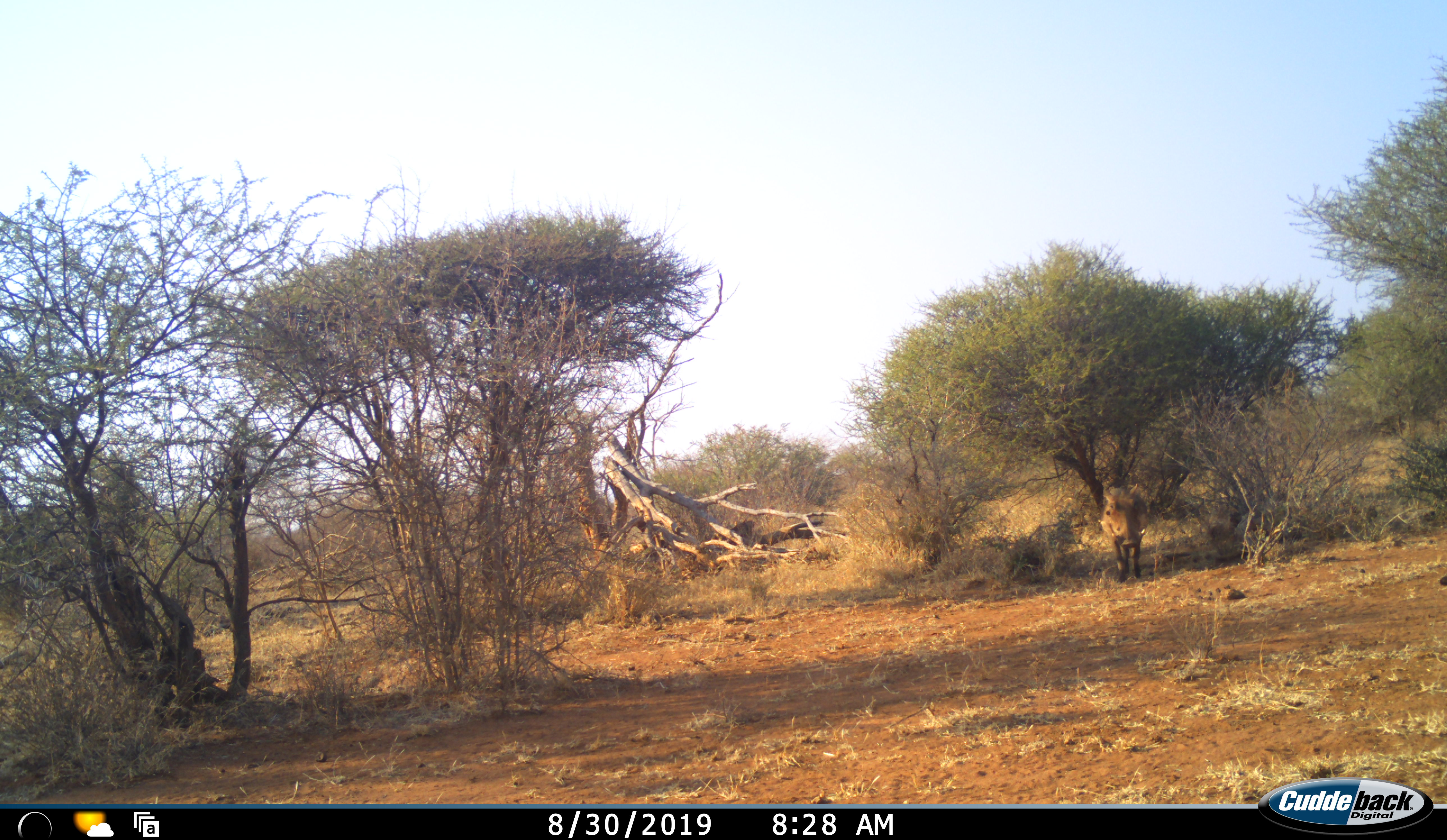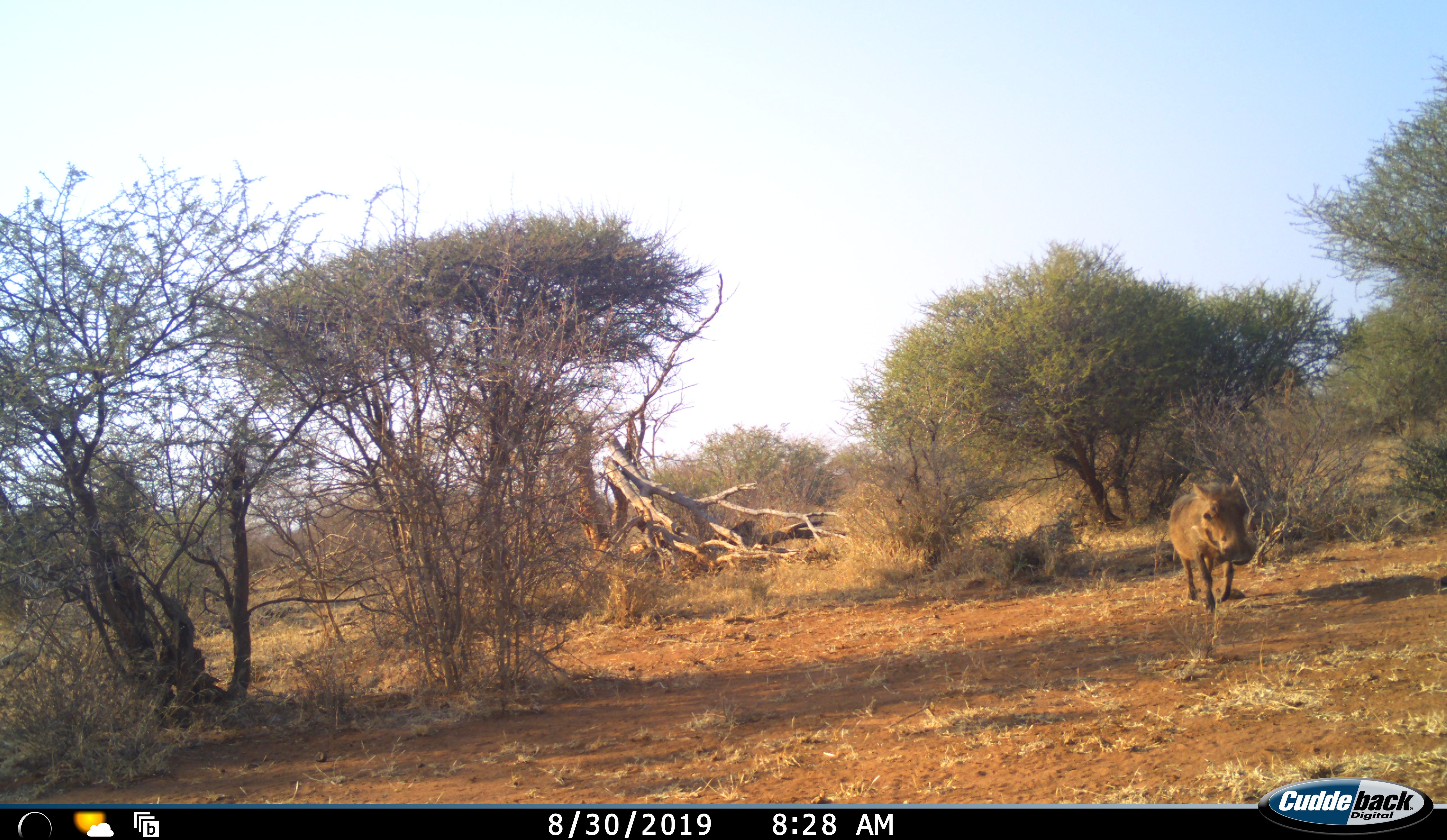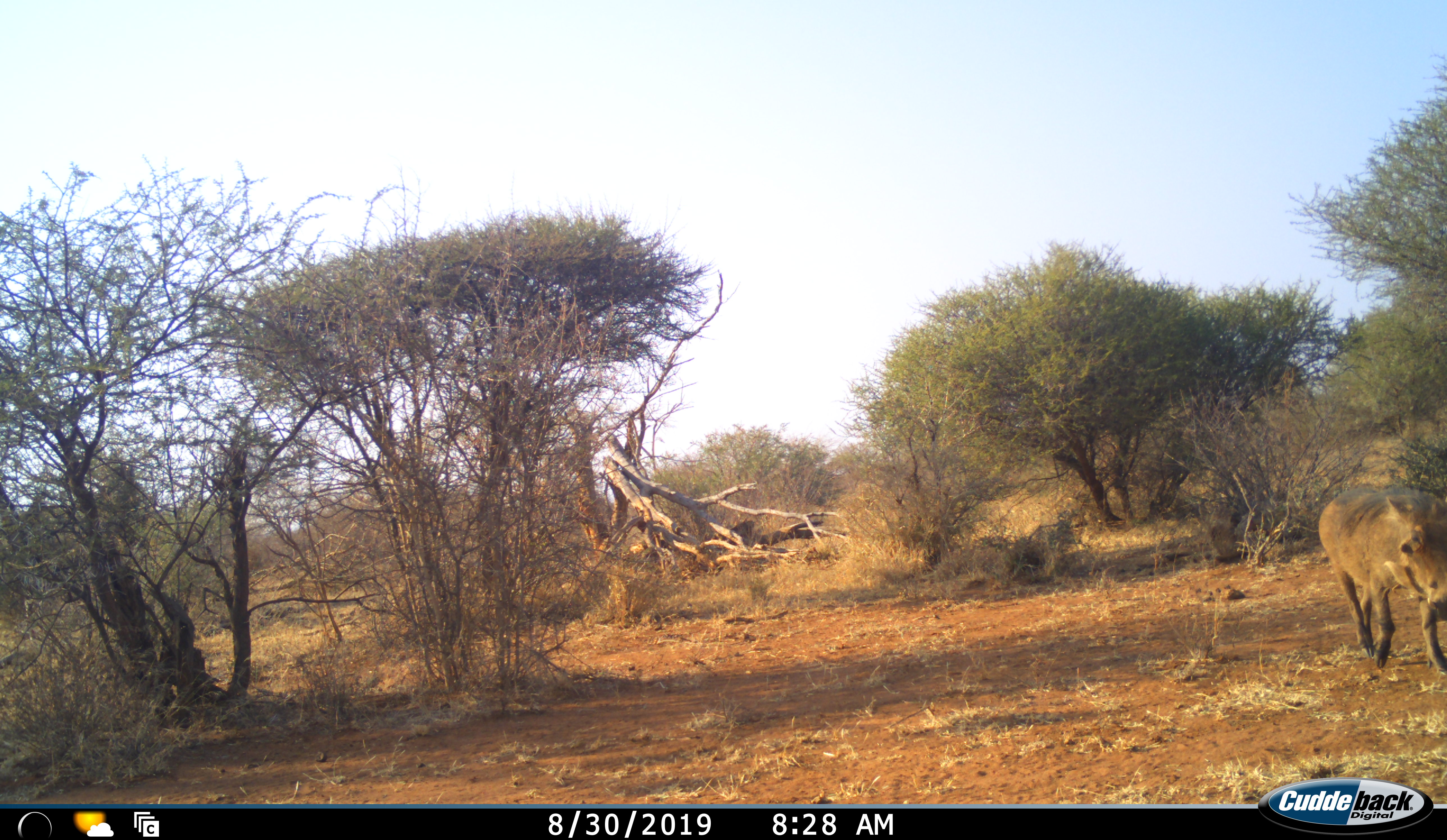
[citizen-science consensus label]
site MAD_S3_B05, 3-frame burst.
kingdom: Animalia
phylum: Chordata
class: Mammalia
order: Artiodactyla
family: Suidae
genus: Phacochoerus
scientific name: Phacochoerus africanus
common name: warthog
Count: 1.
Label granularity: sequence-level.